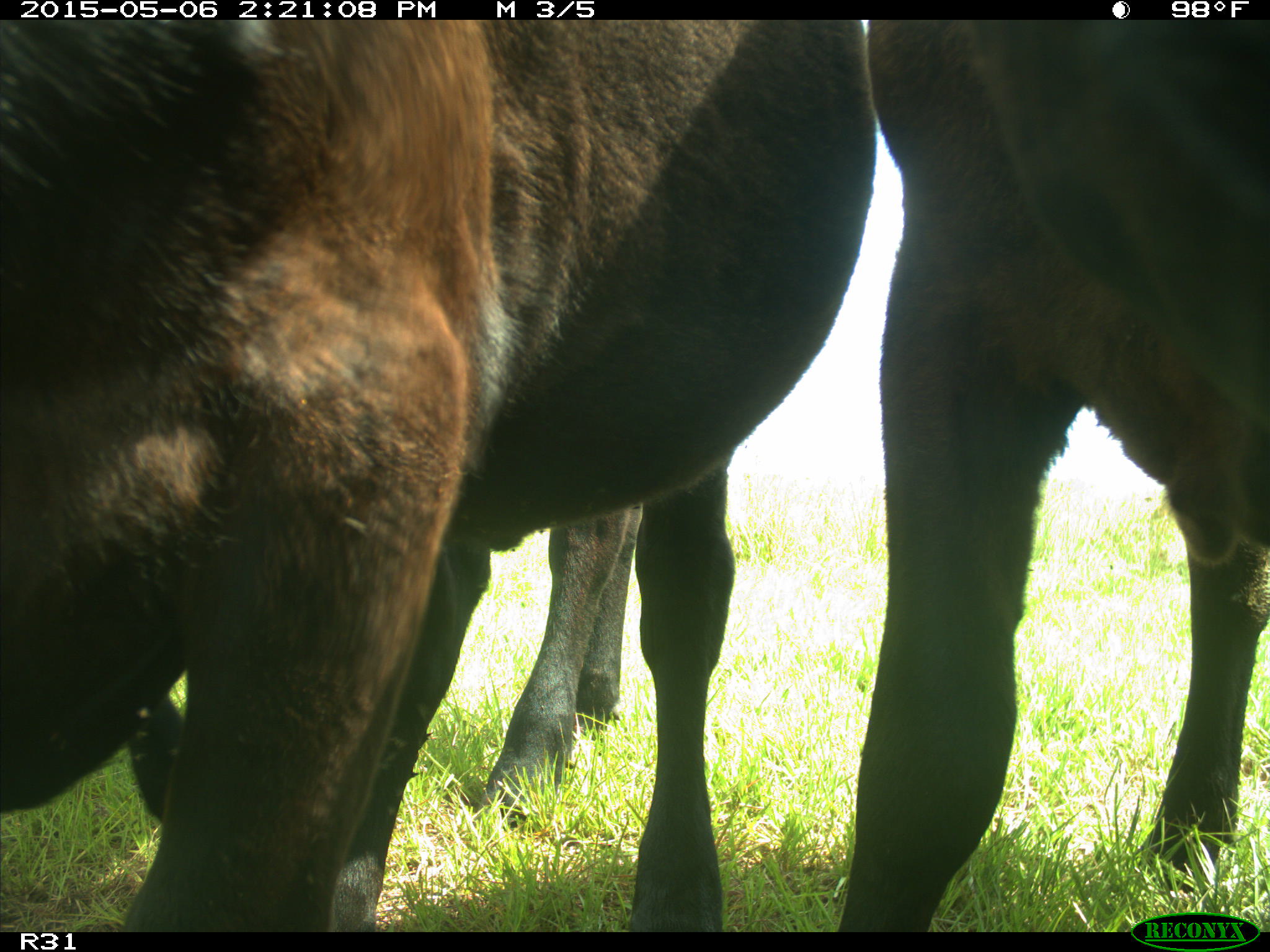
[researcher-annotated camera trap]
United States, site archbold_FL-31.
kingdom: Animalia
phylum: Chordata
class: Mammalia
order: Artiodactyla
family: Bovidae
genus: Bos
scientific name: Bos taurus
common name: domestic cow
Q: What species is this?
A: Bos taurus (domestic cow).